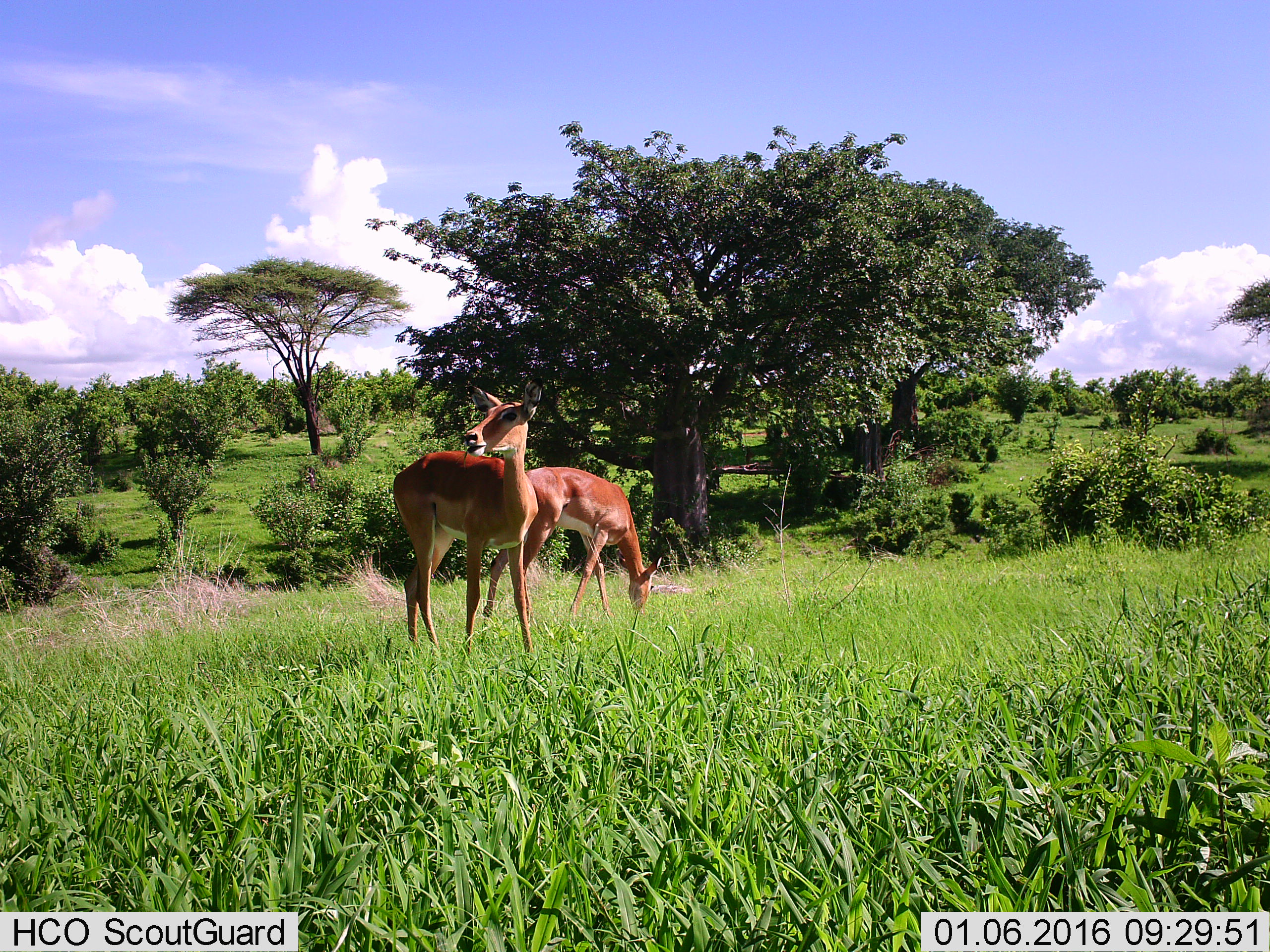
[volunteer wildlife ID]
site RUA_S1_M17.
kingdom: Animalia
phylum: Chordata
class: Mammalia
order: Artiodactyla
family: Bovidae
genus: Aepyceros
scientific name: Aepyceros melampus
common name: impala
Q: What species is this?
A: Impala (Aepyceros melampus).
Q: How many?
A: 2.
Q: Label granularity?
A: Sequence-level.